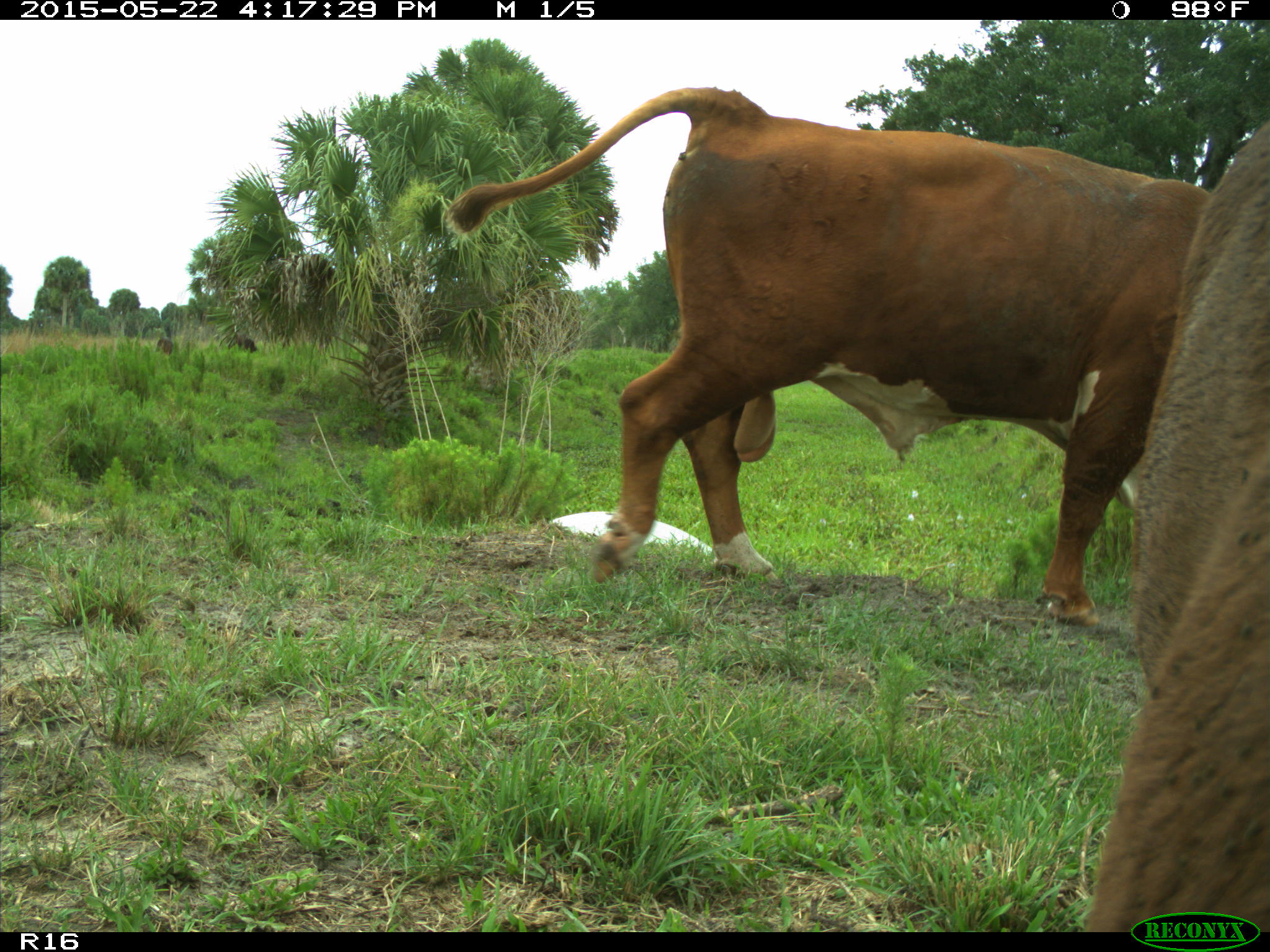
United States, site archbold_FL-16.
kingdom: Animalia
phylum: Chordata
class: Mammalia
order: Artiodactyla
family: Bovidae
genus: Bos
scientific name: Bos taurus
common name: domestic cow